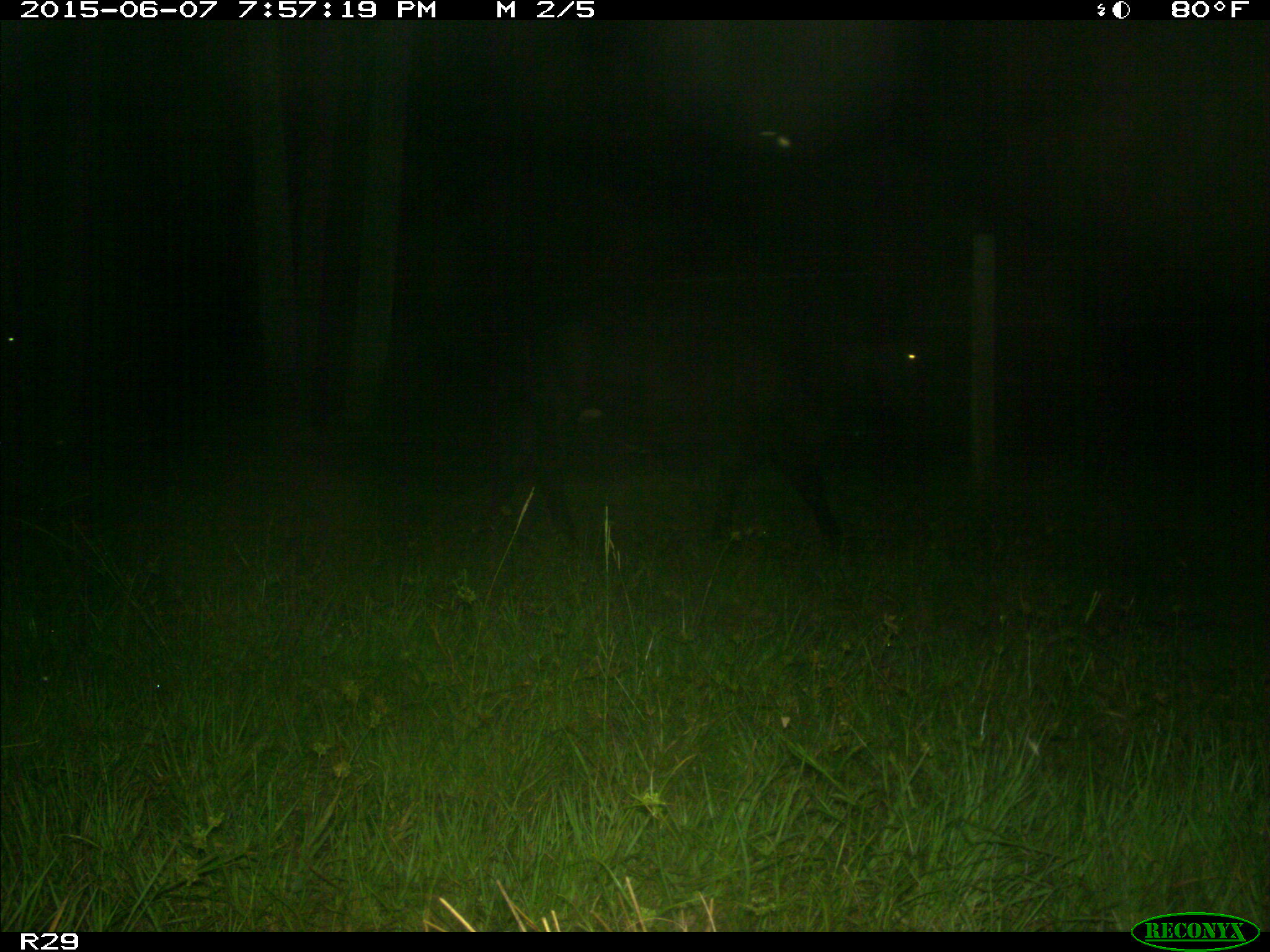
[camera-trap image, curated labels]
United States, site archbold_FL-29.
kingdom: Animalia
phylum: Chordata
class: Mammalia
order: Artiodactyla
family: Bovidae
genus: Bos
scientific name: Bos taurus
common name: domestic cow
Bos taurus (domestic cow).